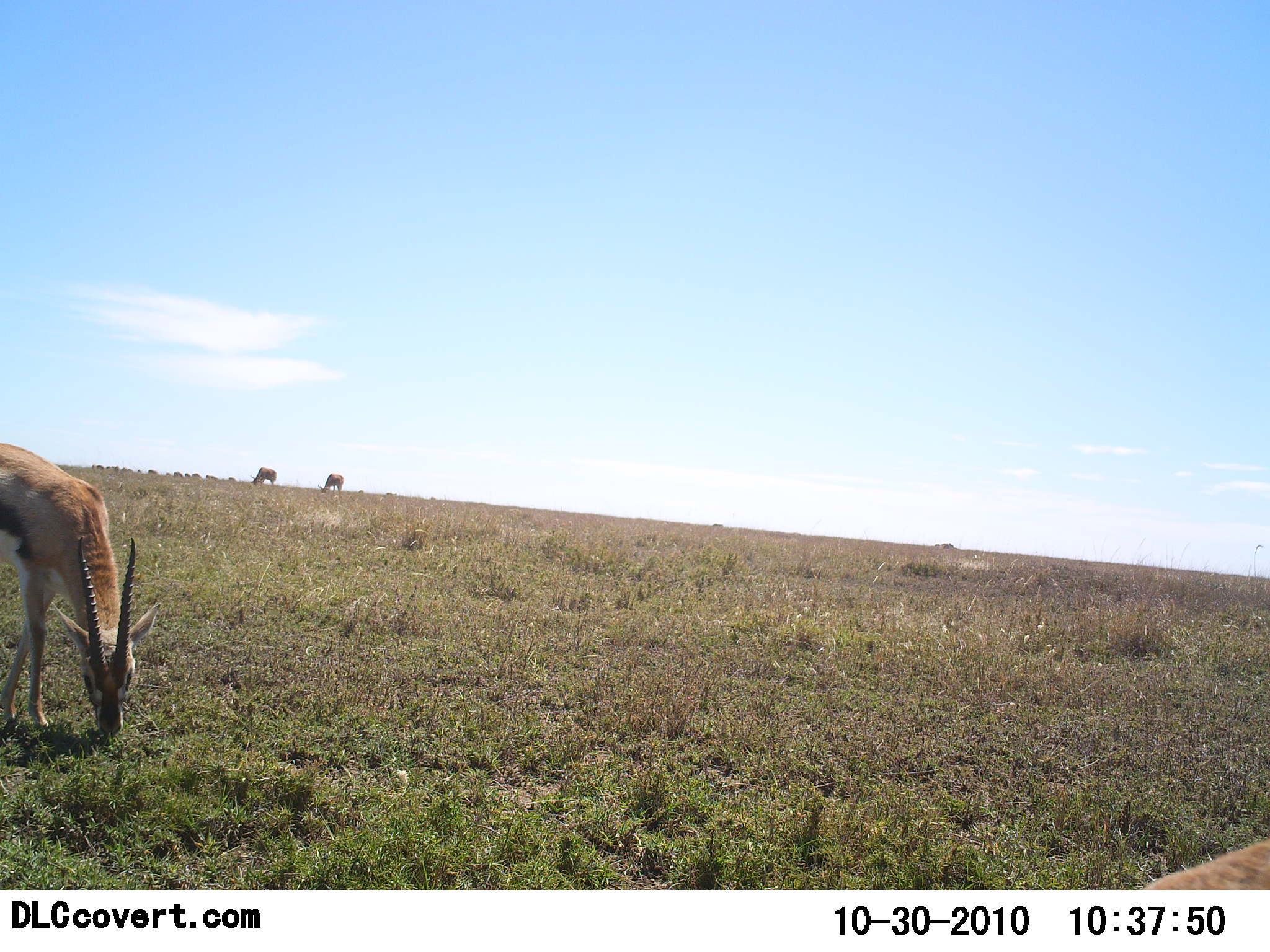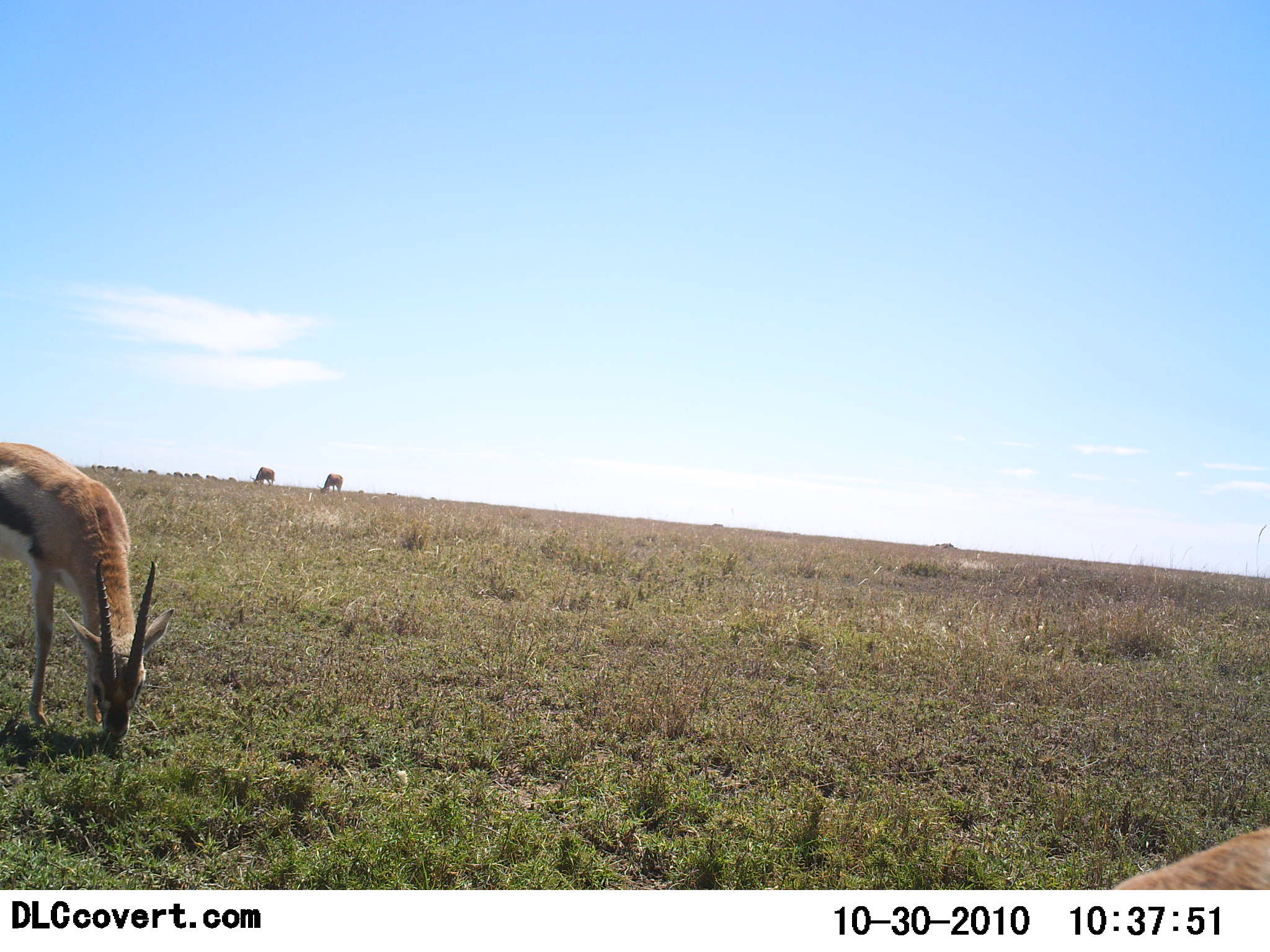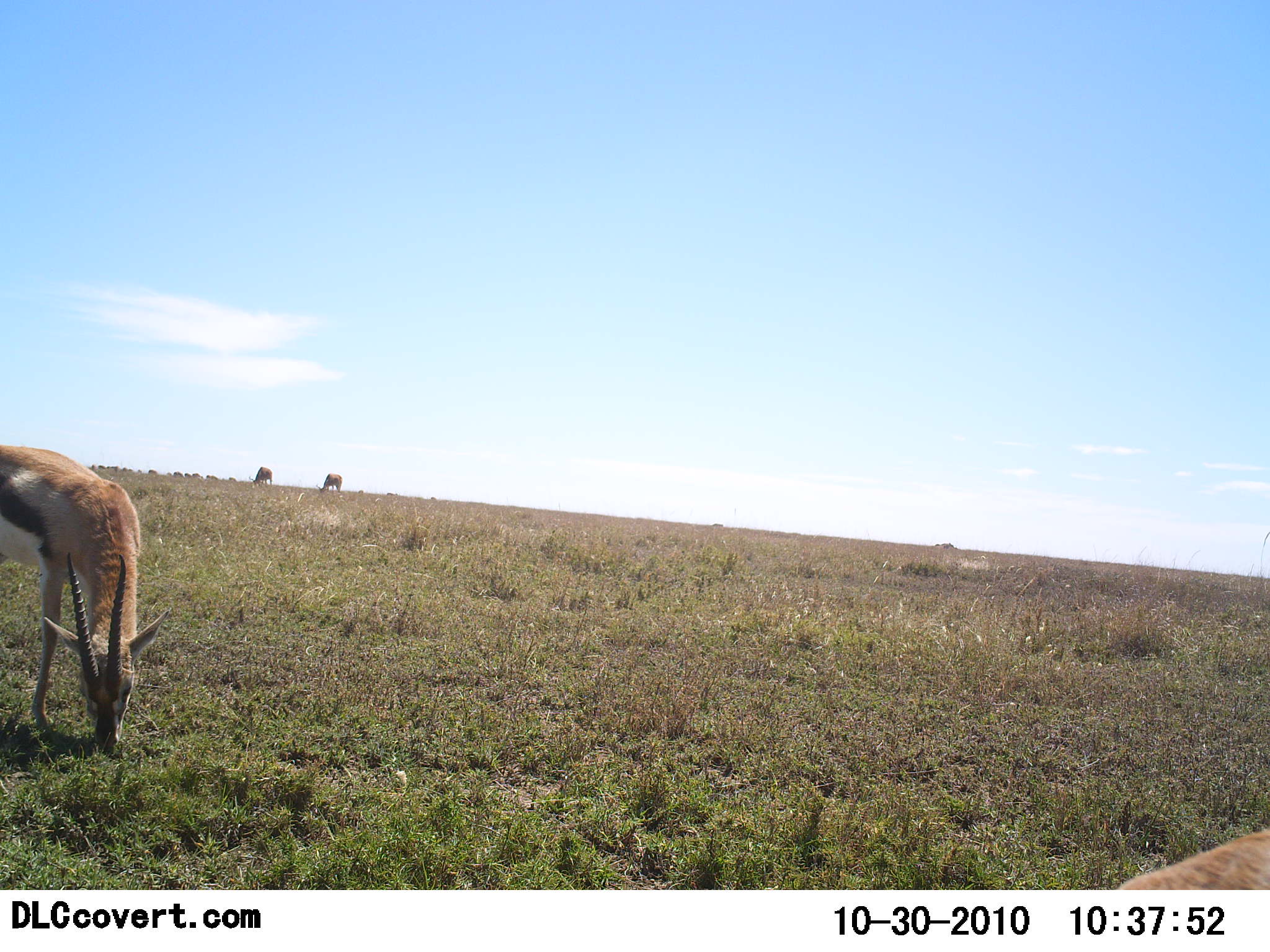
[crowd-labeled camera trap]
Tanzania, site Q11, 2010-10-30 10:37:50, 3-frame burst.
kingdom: Animalia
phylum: Chordata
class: Mammalia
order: Artiodactyla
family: Bovidae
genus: Eudorcas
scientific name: Eudorcas thomsonii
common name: thomson's gazelle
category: gazellethomsons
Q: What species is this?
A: Gazellethomsons (thomson's gazelle) (Eudorcas thomsonii).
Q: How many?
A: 4.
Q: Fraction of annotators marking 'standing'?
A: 35%.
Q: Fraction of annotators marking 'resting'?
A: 0%.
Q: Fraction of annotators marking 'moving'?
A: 6%.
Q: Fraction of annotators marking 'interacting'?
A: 0%.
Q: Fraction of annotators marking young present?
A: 0%.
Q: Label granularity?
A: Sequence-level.